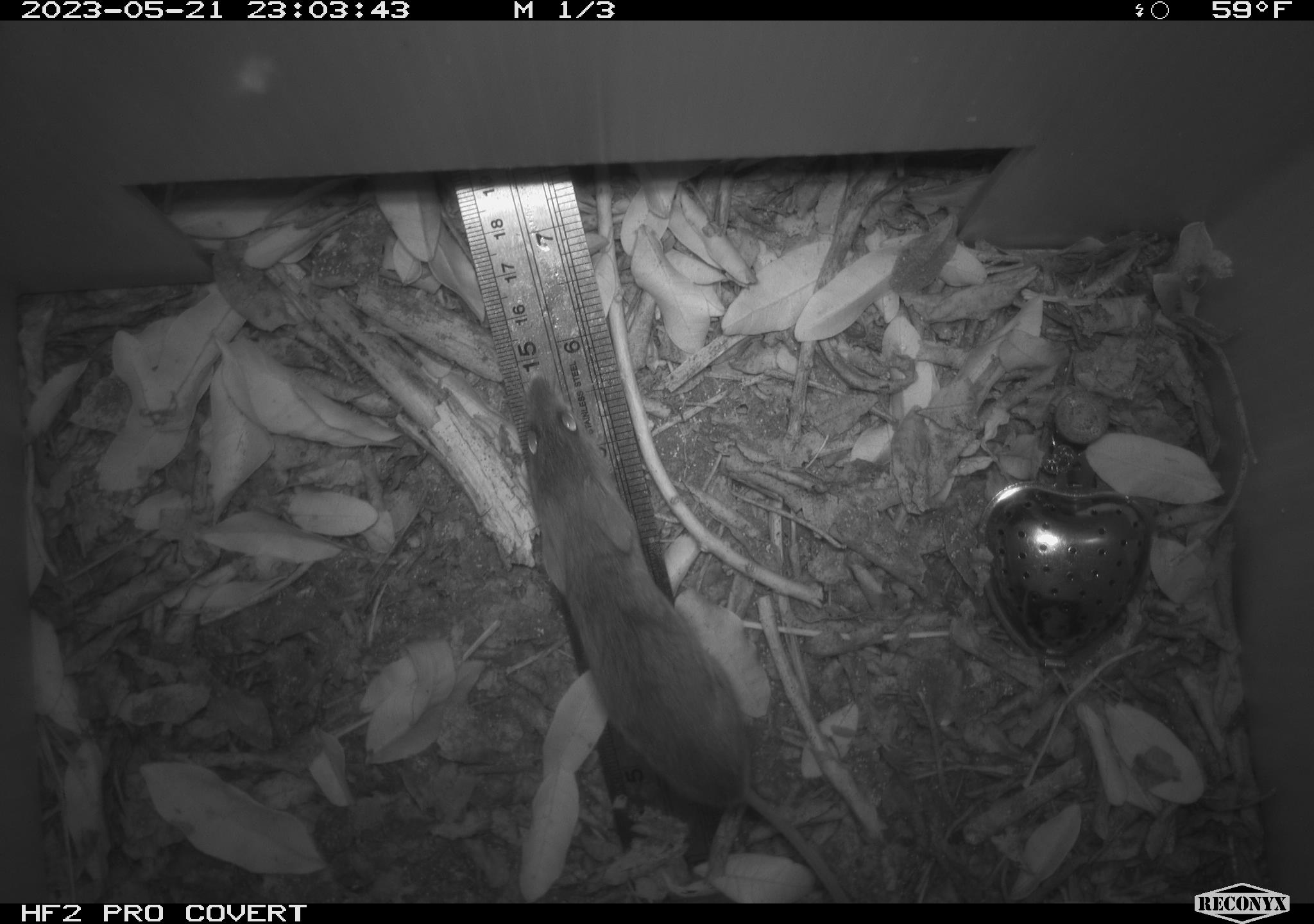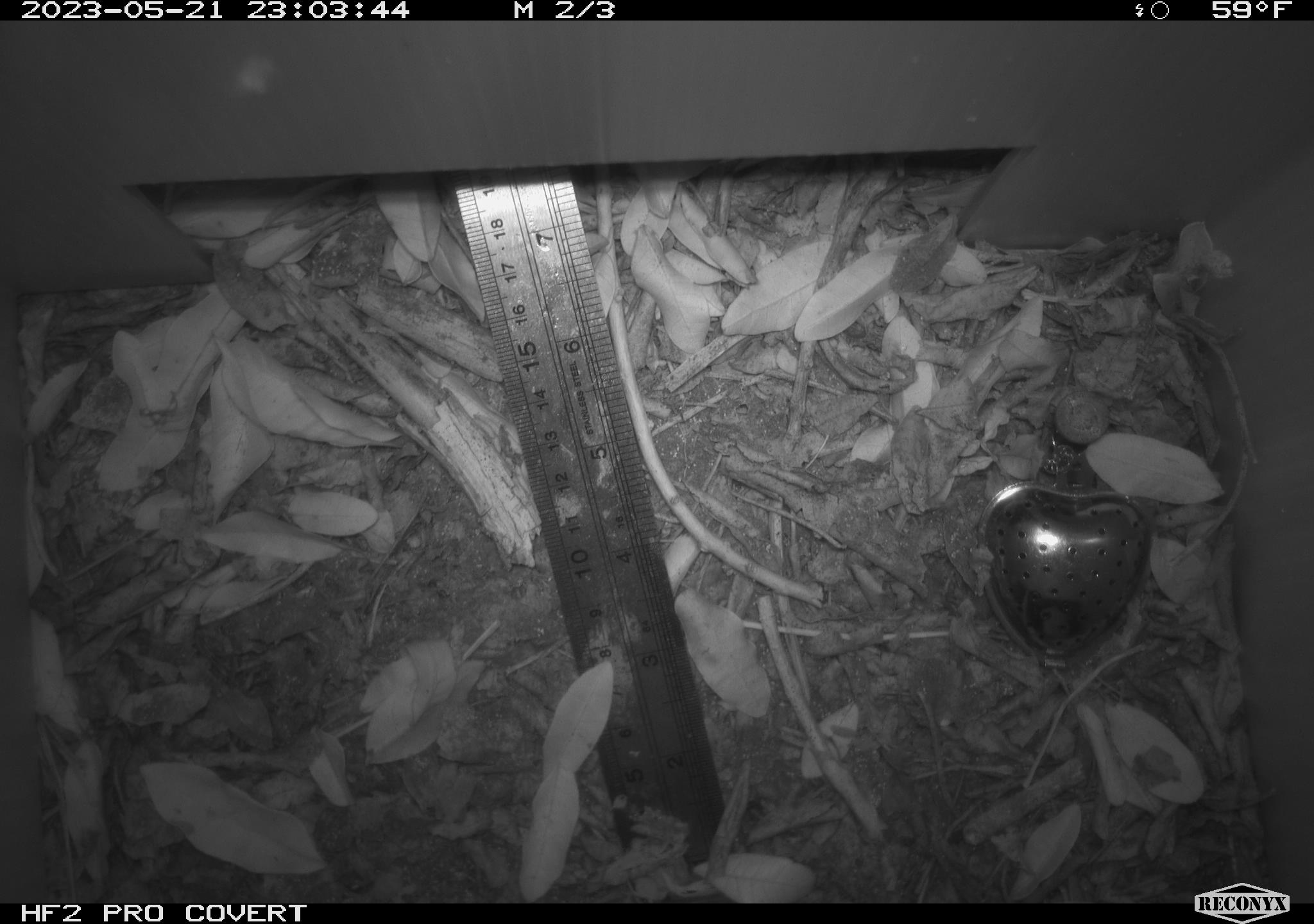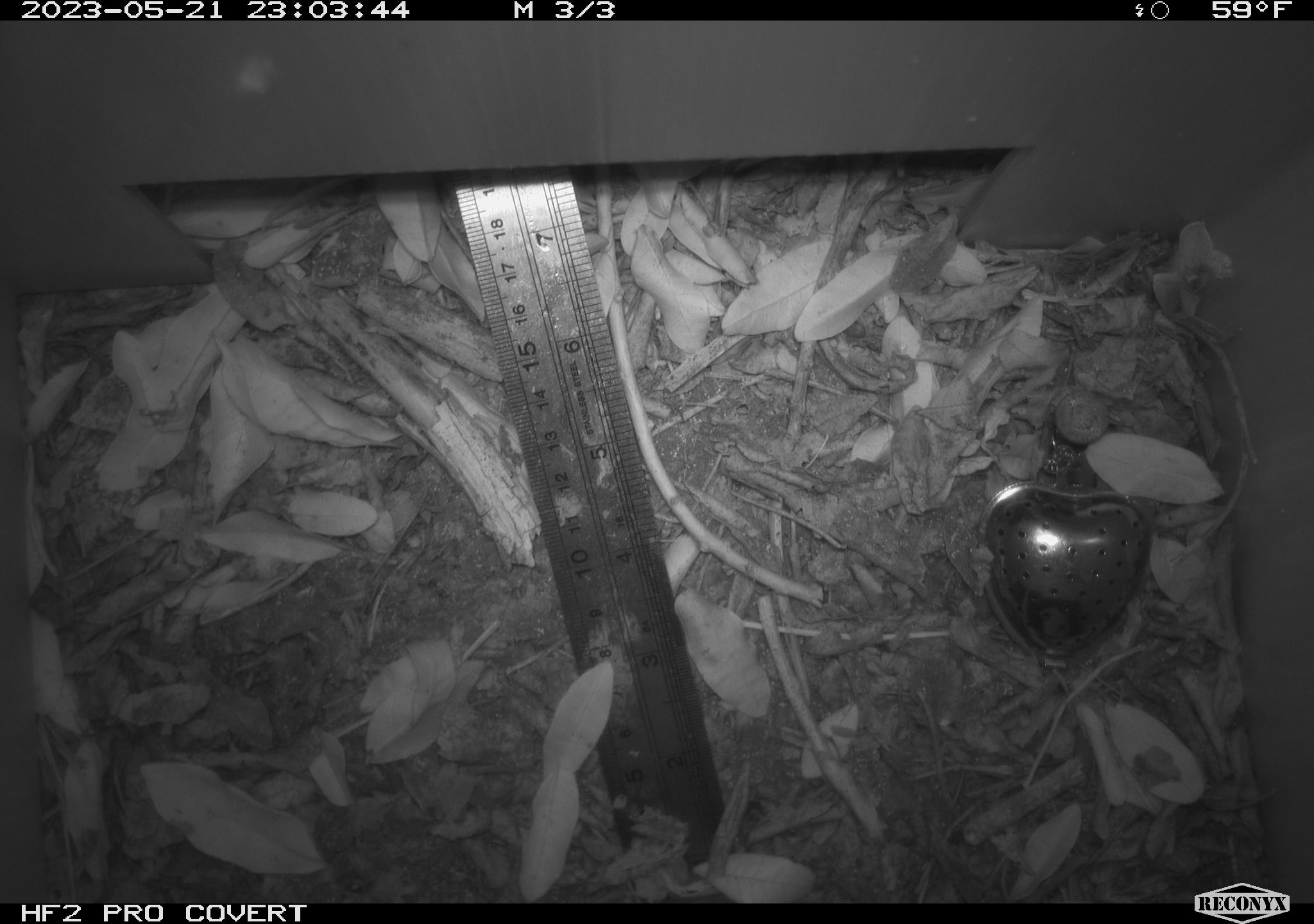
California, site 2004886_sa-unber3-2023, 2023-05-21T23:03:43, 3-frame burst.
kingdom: Animalia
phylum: Chordata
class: Mammalia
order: Rodentia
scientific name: Rodentia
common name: mouse species